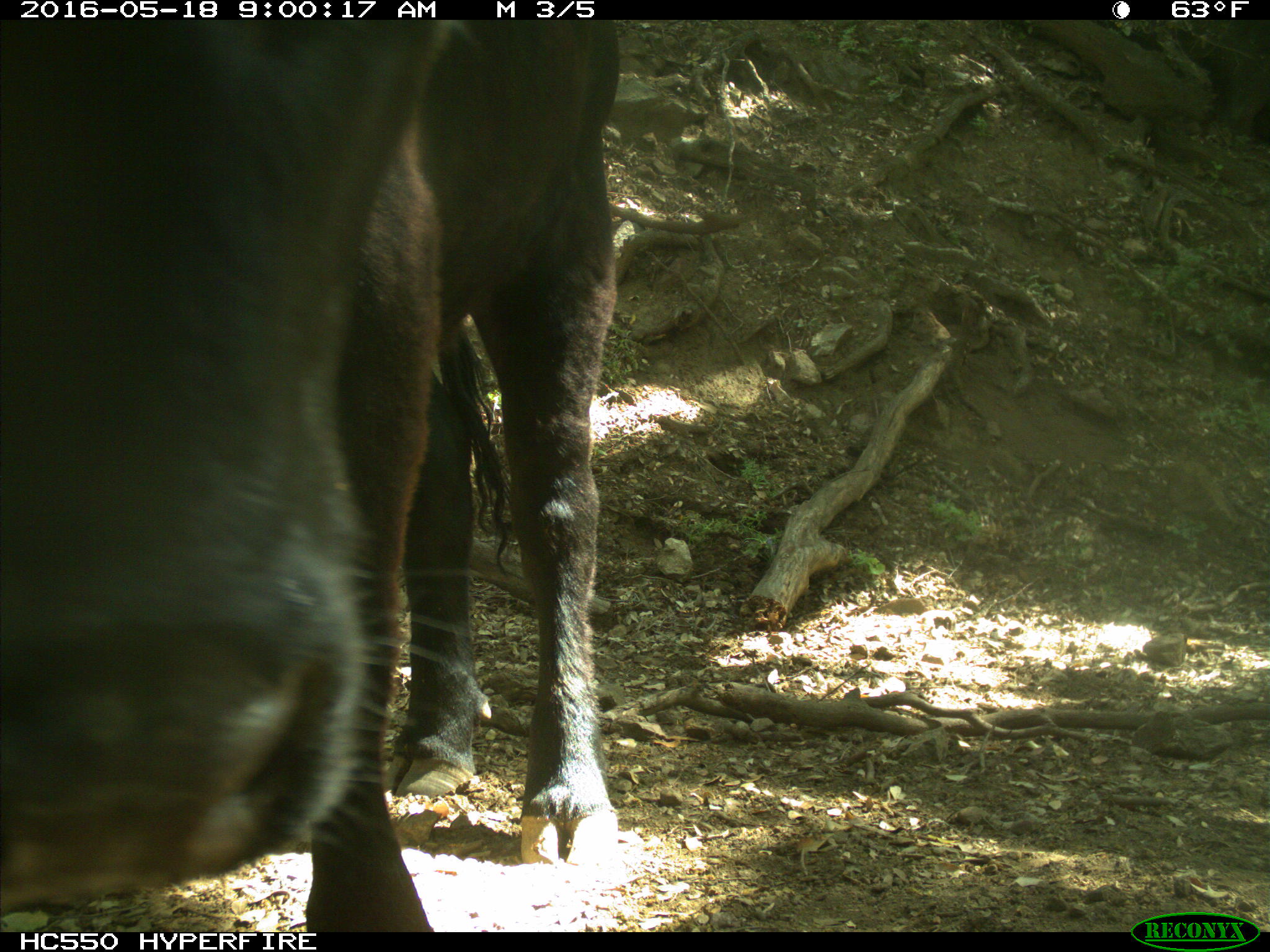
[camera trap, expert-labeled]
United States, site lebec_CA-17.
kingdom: Animalia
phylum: Chordata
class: Mammalia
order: Artiodactyla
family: Bovidae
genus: Bos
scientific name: Bos taurus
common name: domestic cow